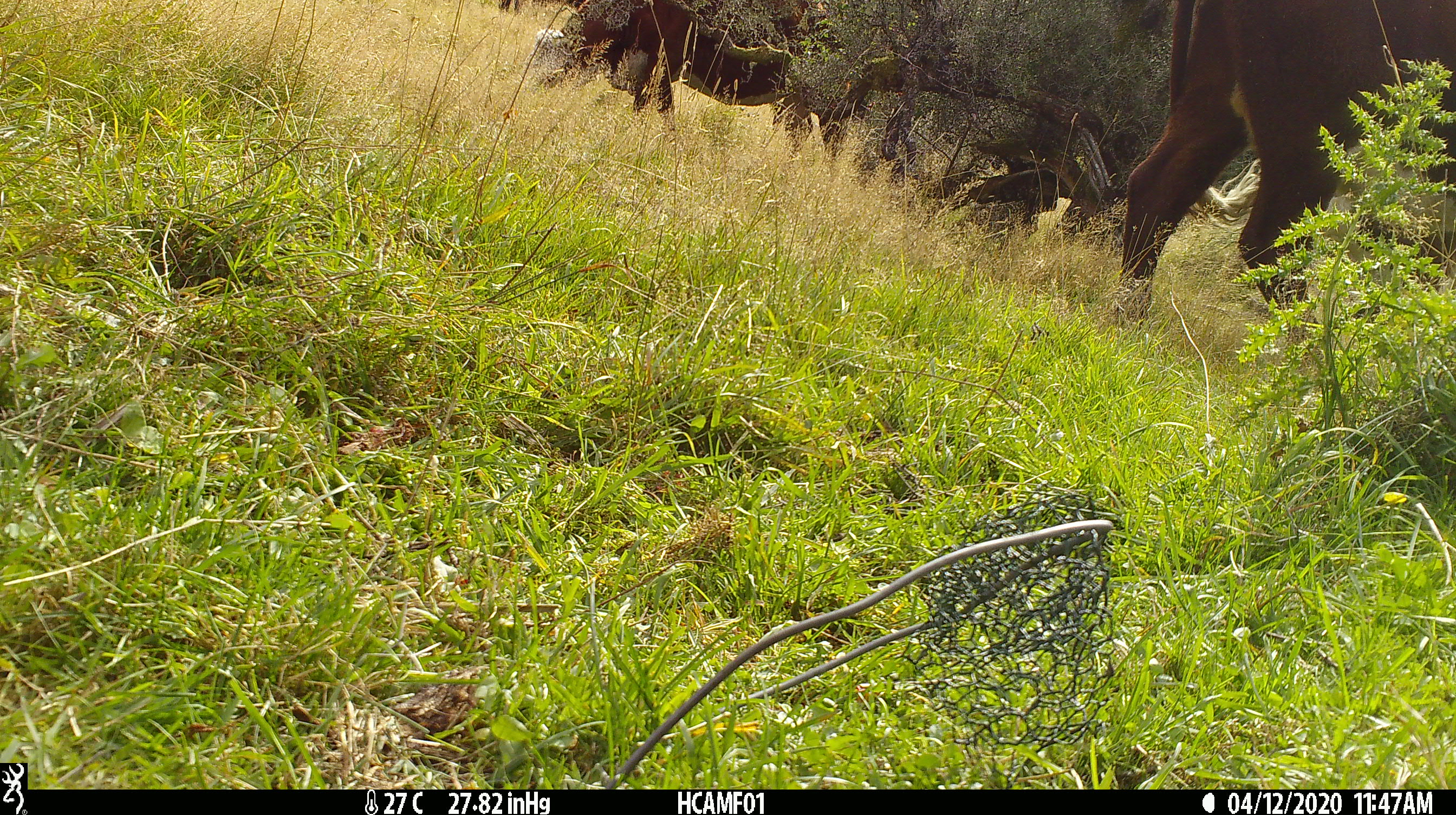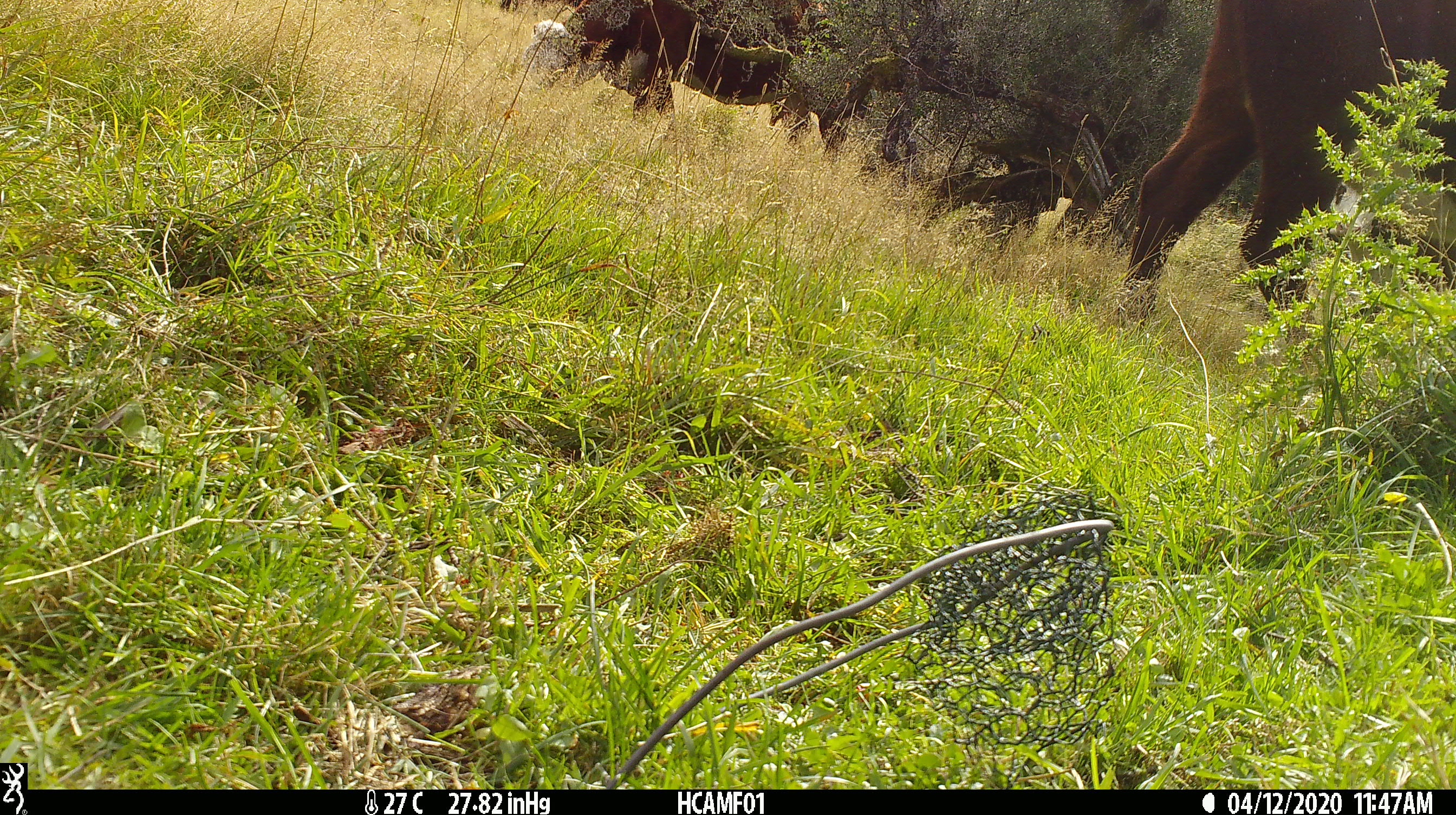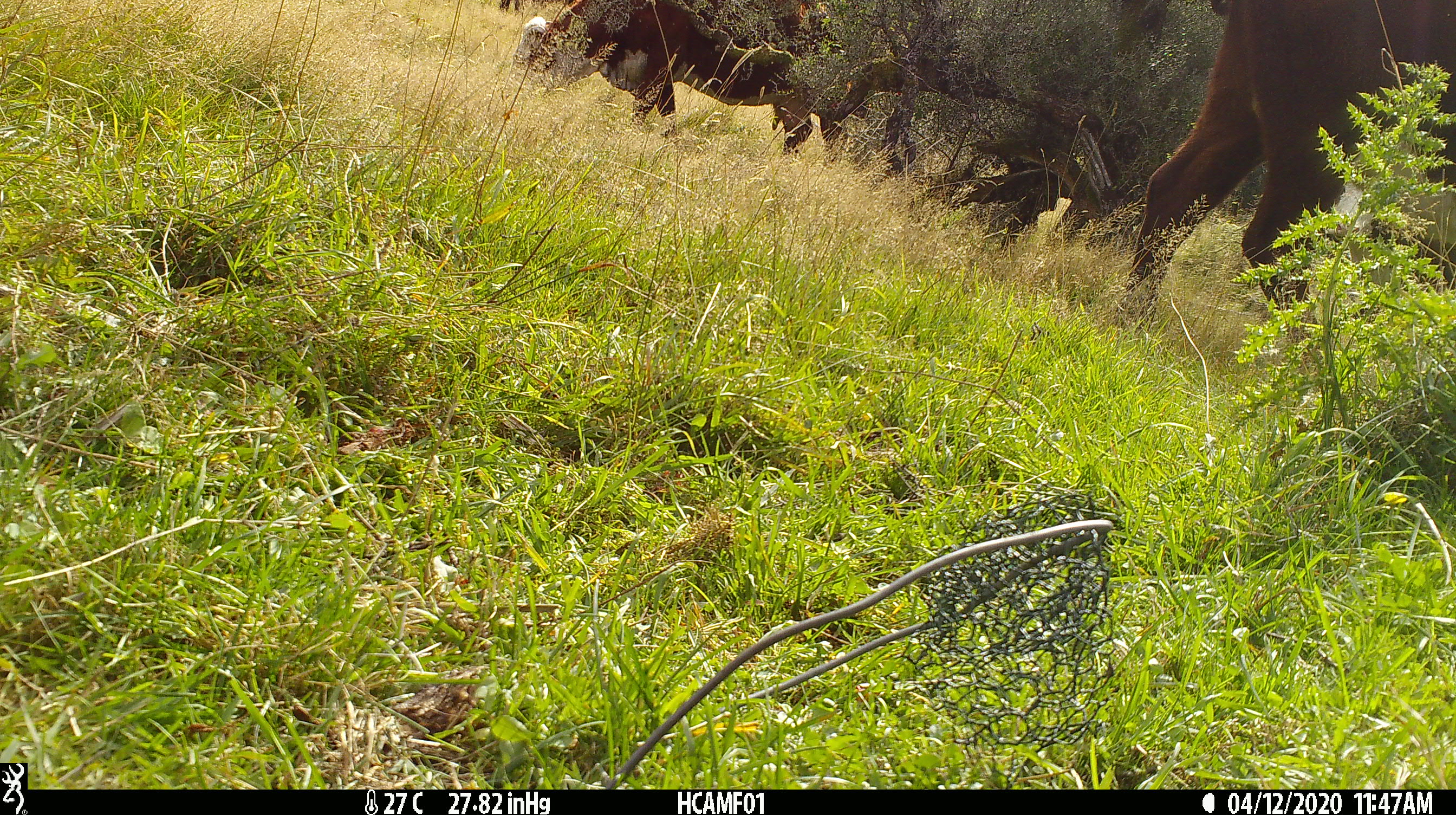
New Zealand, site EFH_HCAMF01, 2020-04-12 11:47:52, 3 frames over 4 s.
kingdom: Animalia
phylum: Chordata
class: Mammalia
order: Artiodactyla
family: Bovidae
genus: Bos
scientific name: Bos taurus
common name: domestic cow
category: cow